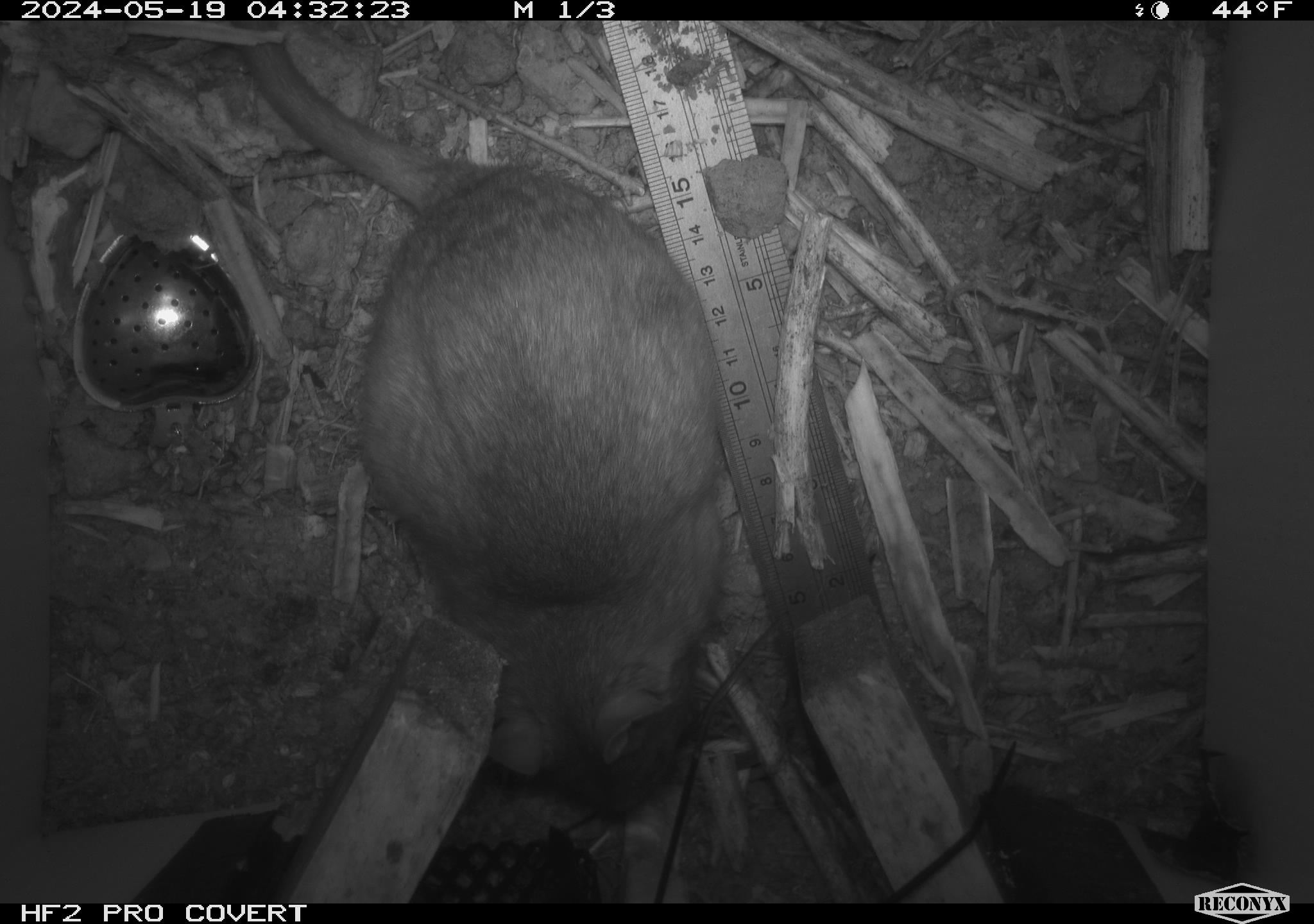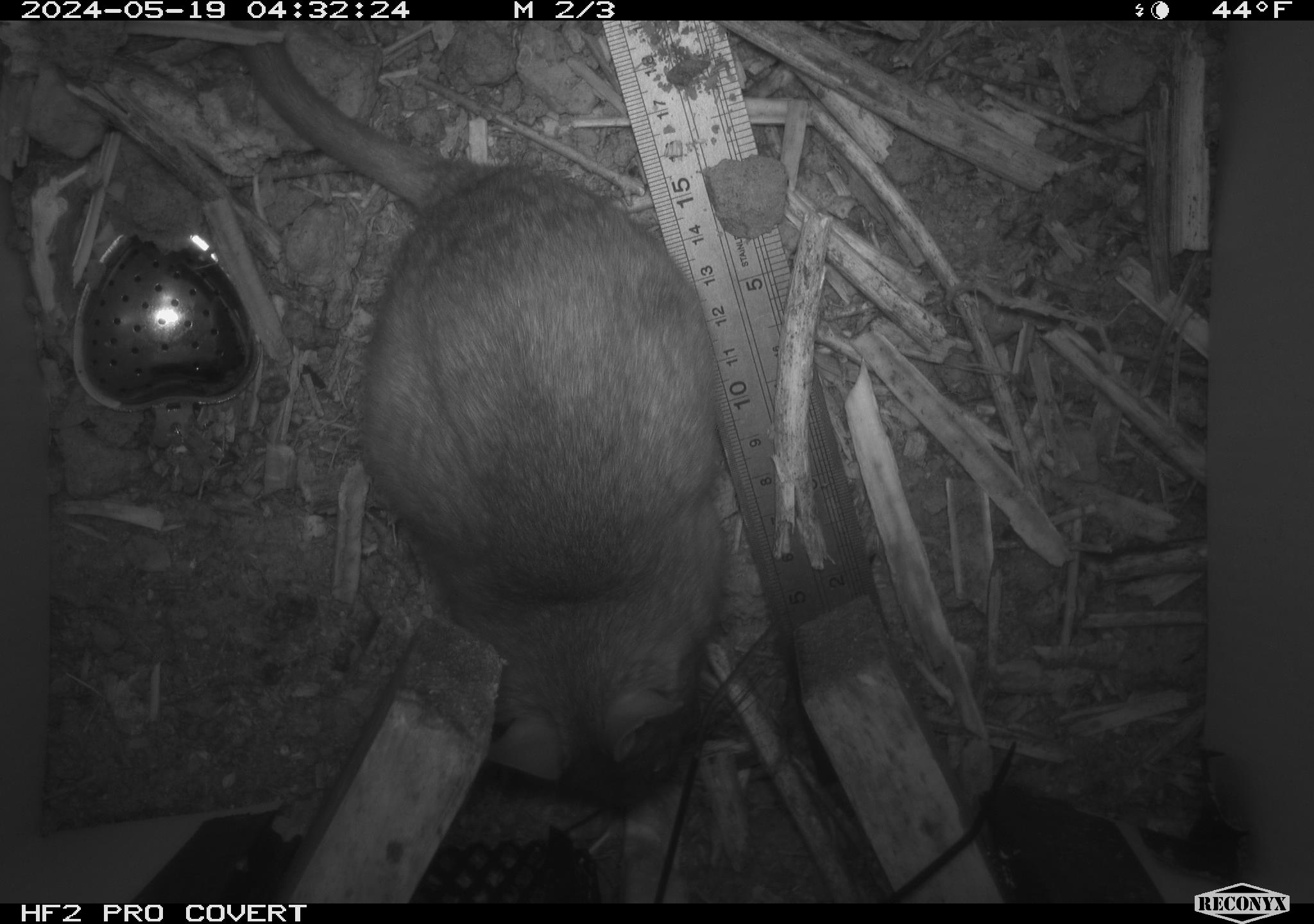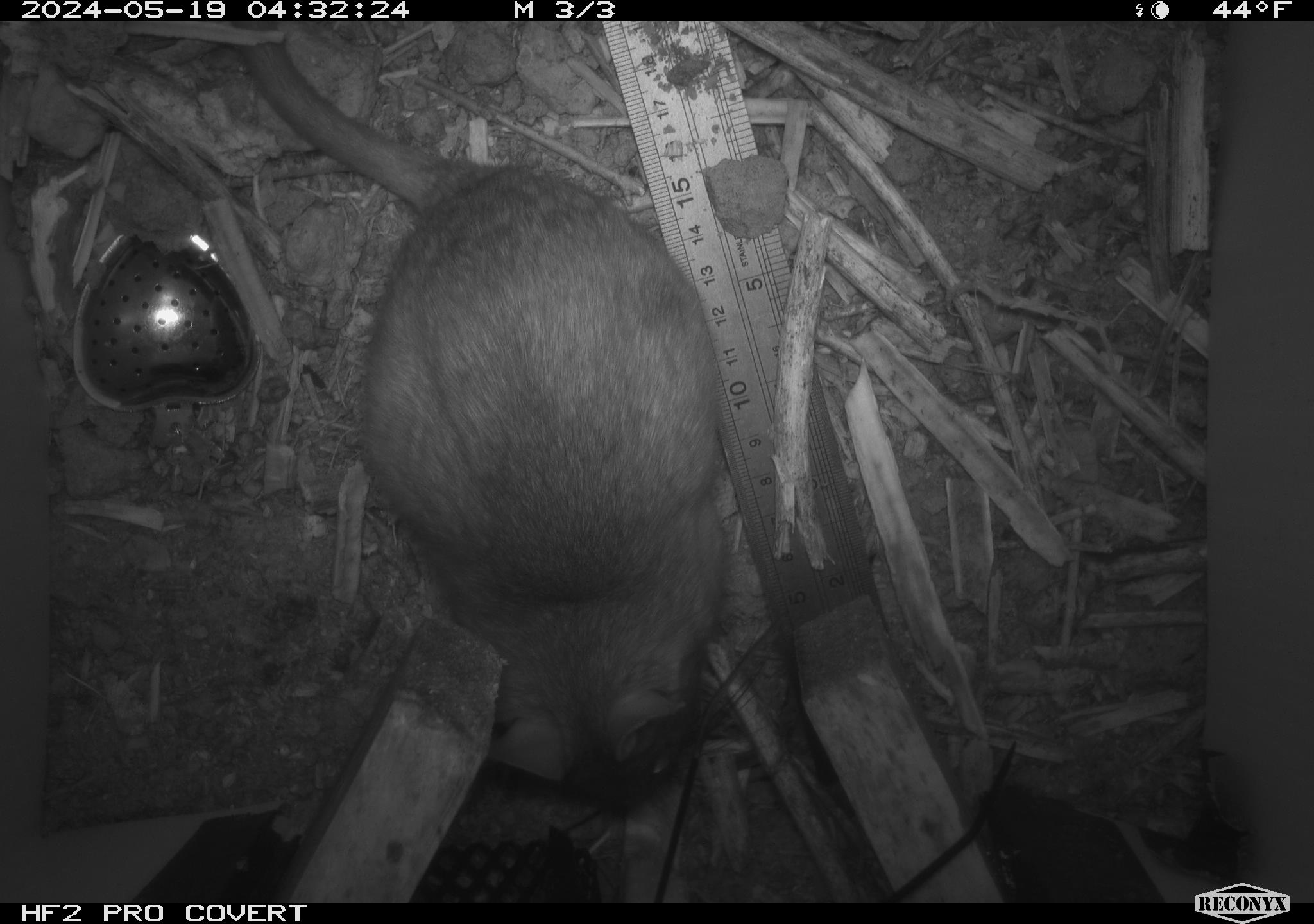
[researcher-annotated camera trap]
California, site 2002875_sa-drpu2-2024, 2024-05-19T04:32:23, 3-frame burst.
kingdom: Animalia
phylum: Chordata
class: Mammalia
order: Rodentia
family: Cricetidae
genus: Neotoma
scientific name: Neotoma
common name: pack rat or woodrat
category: neotoma species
Neotoma species (pack rat or woodrat) (Neotoma).